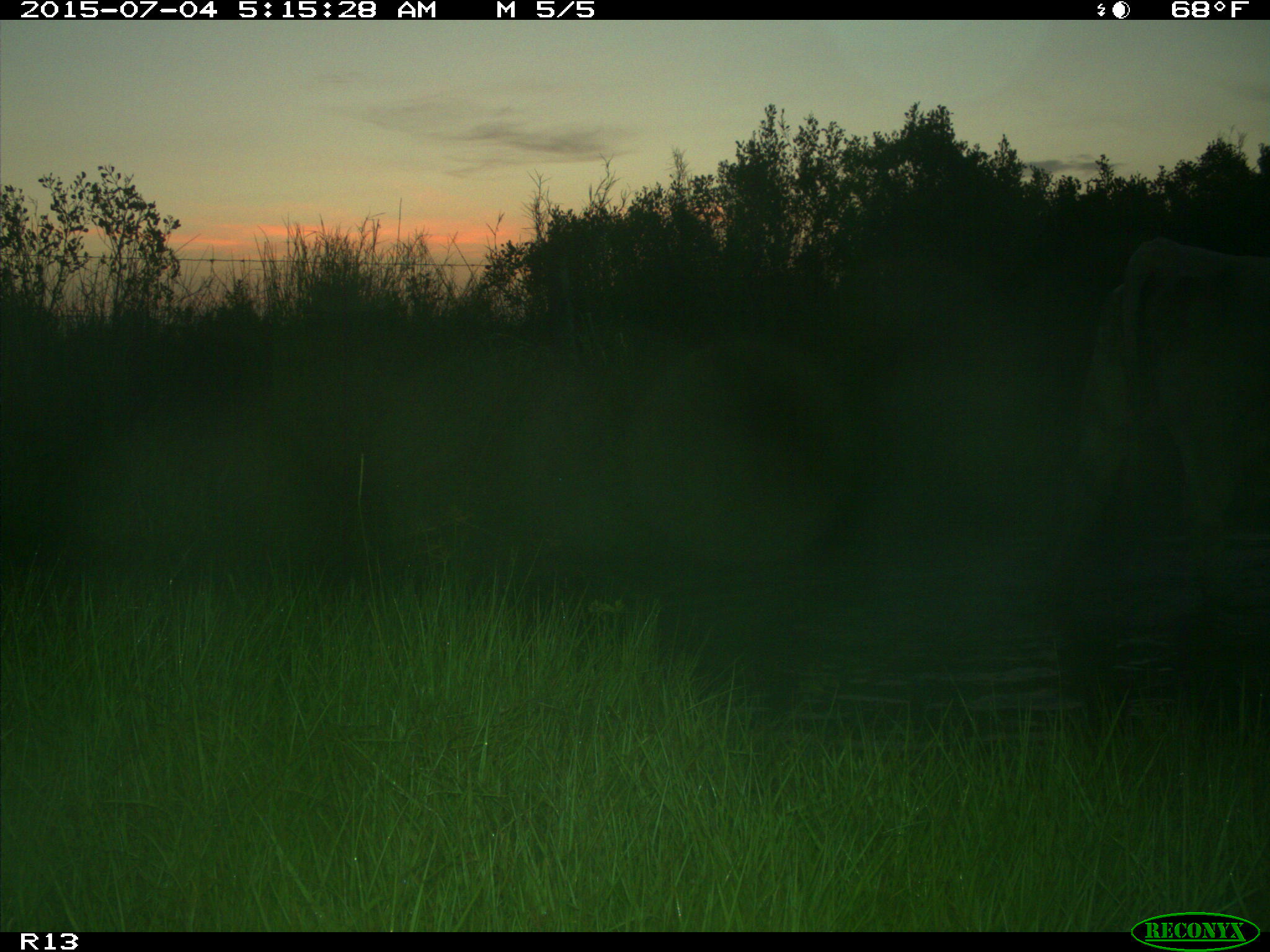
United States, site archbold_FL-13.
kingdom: Animalia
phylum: Chordata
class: Mammalia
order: Artiodactyla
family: Bovidae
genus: Bos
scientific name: Bos taurus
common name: domestic cow